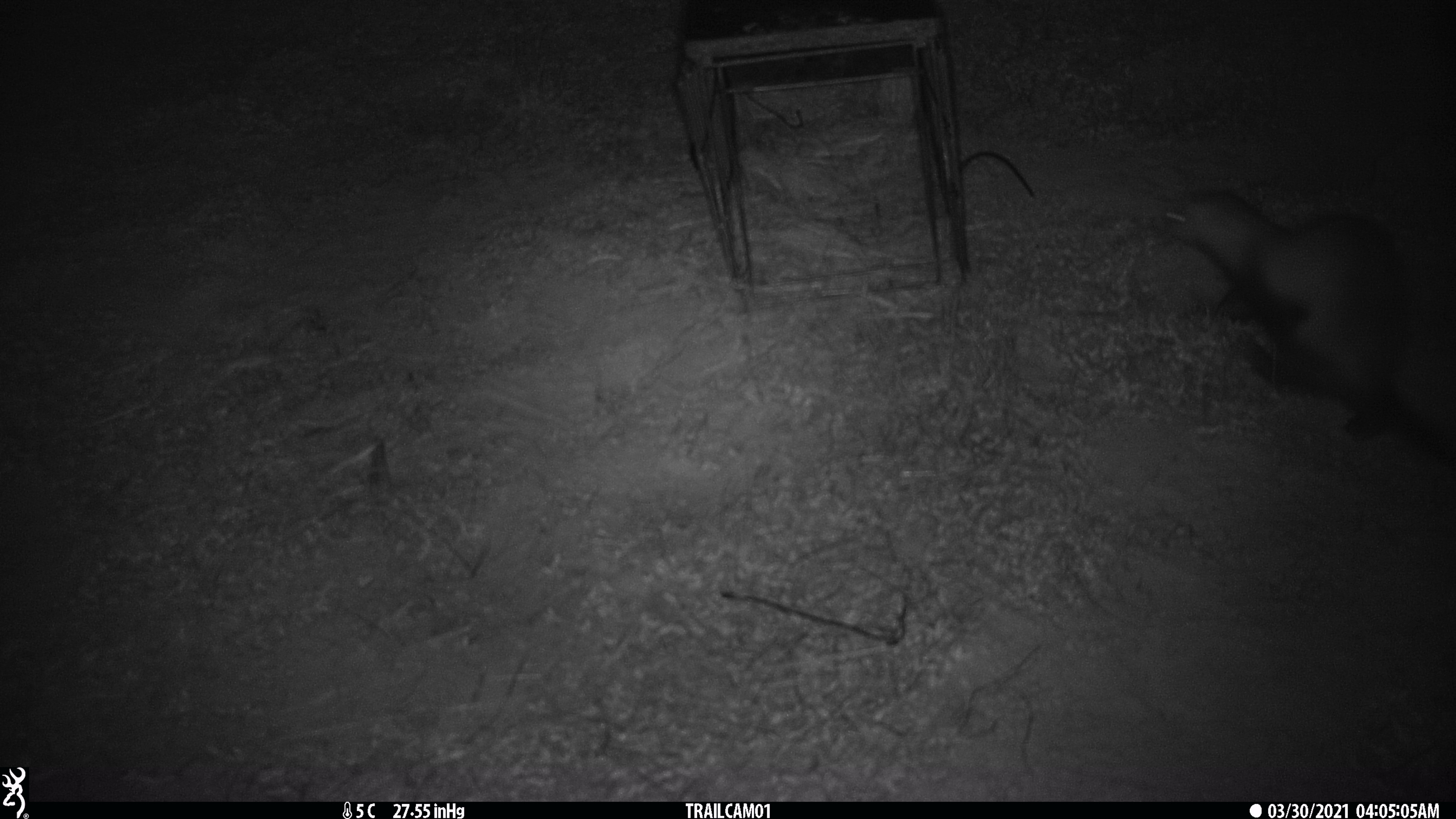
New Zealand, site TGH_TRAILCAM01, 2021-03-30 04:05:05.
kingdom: Animalia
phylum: Chordata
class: Mammalia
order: Carnivora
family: Mustelidae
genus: Mustela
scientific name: Mustela furo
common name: ferret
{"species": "ferret (Mustela furo)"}